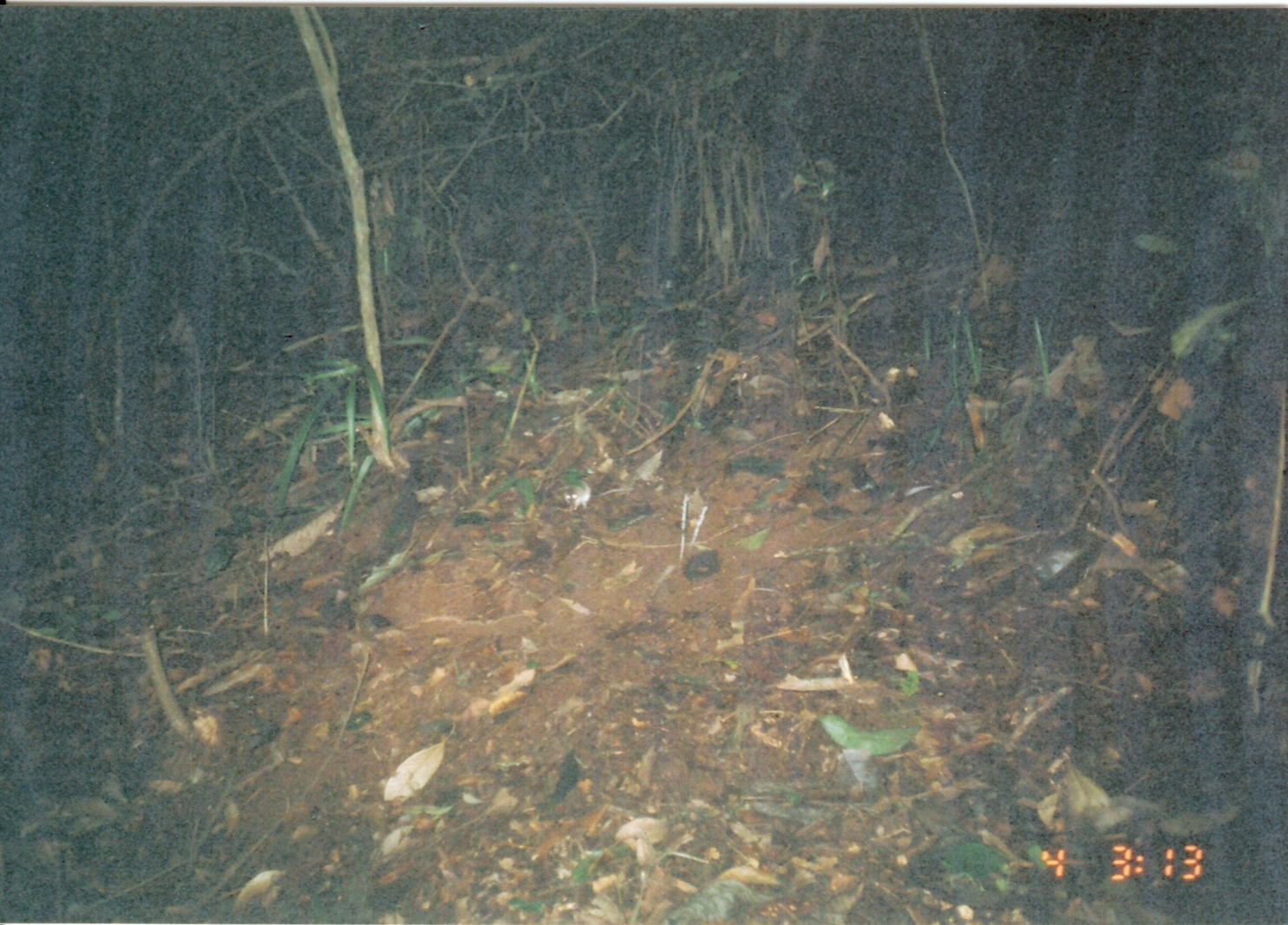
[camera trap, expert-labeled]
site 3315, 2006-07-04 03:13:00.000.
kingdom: Animalia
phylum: Chordata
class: Mammalia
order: Rodentia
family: Muridae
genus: Rattus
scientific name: Rattus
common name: rodent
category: unknown rat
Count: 1.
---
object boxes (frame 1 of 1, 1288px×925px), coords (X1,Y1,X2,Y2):
unknown rat: (561,479,633,513)